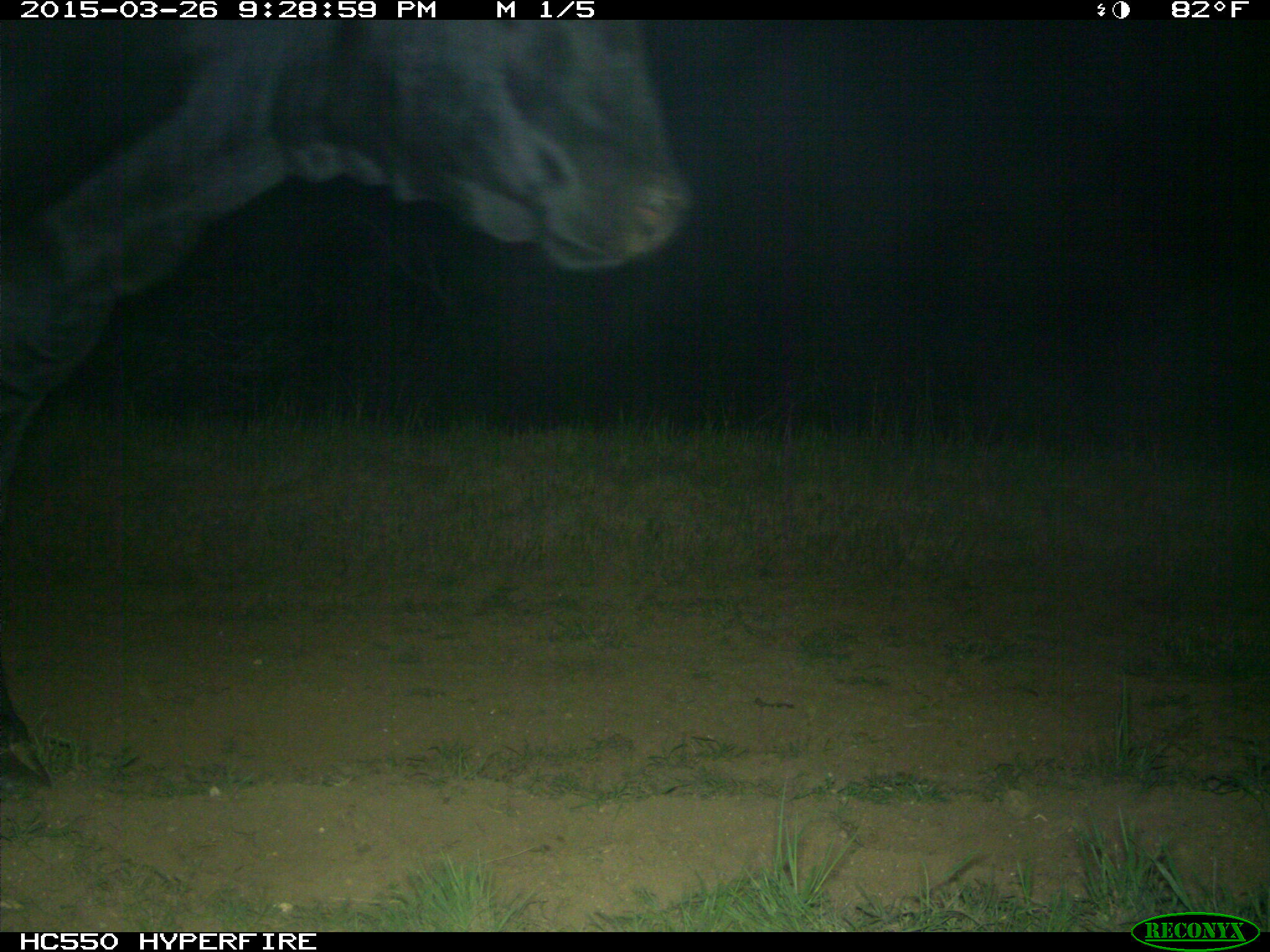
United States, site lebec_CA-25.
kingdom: Animalia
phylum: Chordata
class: Mammalia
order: Artiodactyla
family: Bovidae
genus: Bos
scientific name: Bos taurus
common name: domestic cow